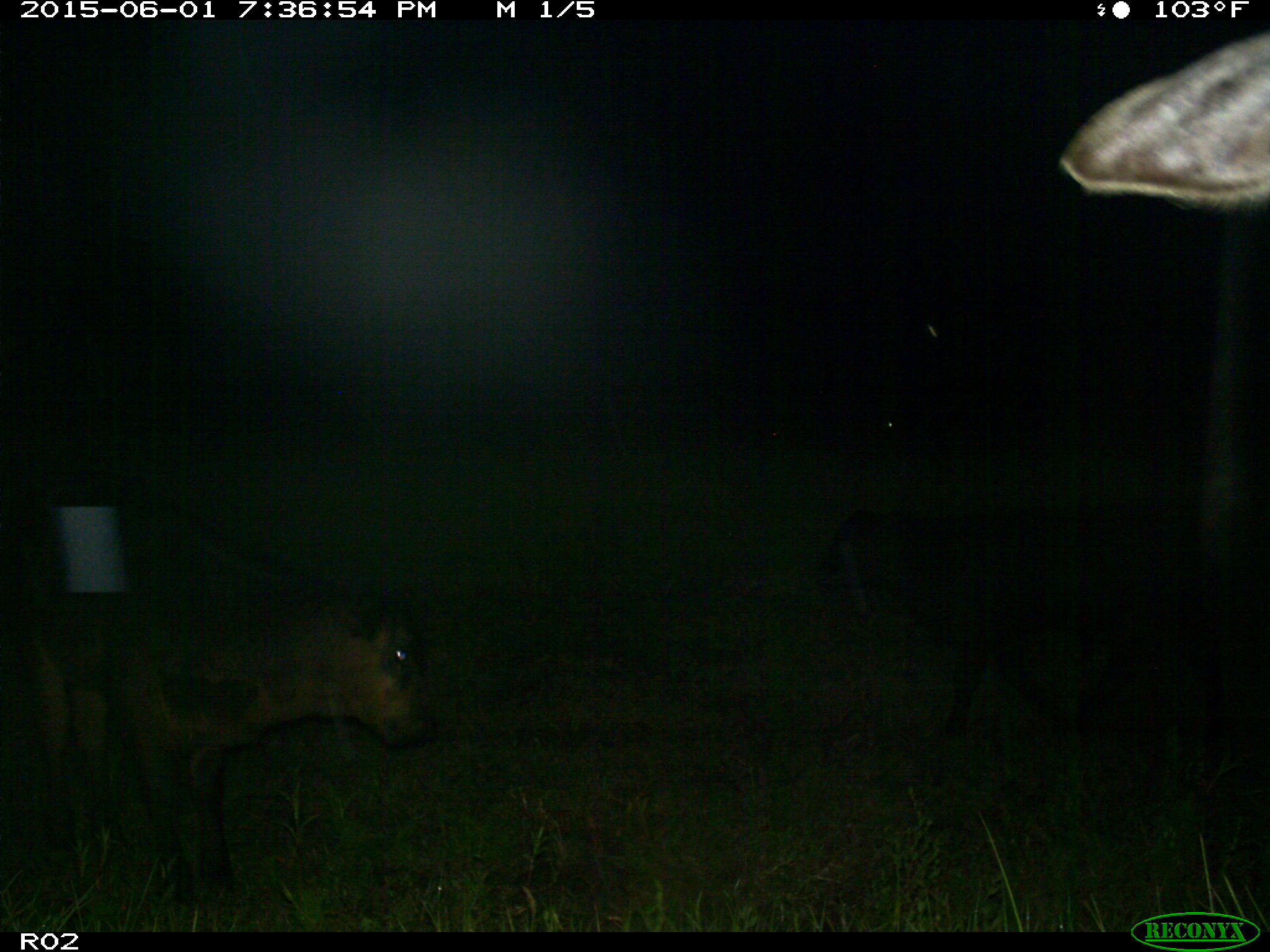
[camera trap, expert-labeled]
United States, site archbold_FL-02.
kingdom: Animalia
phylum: Chordata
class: Mammalia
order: Artiodactyla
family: Bovidae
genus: Bos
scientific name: Bos taurus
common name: domestic cow